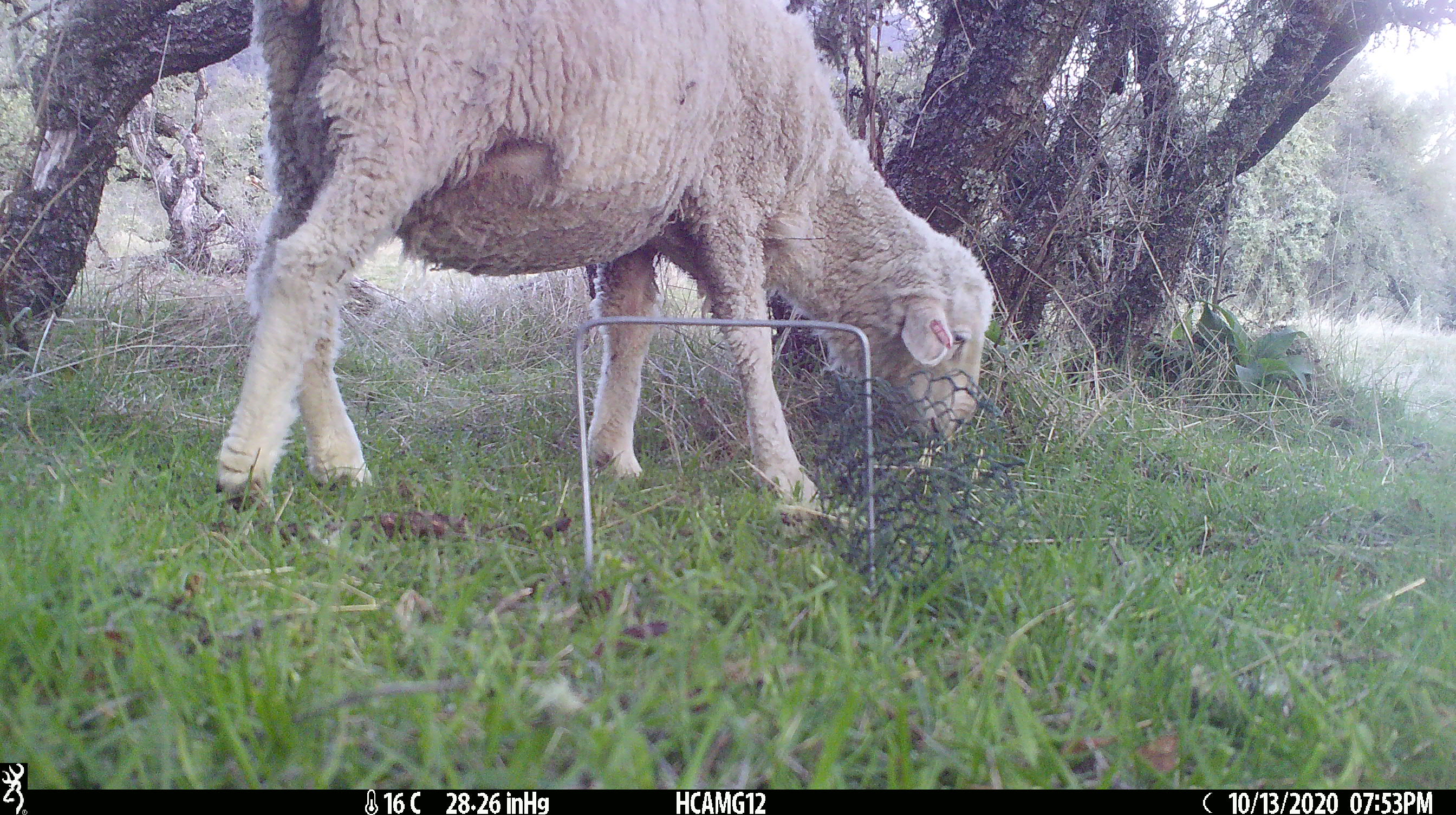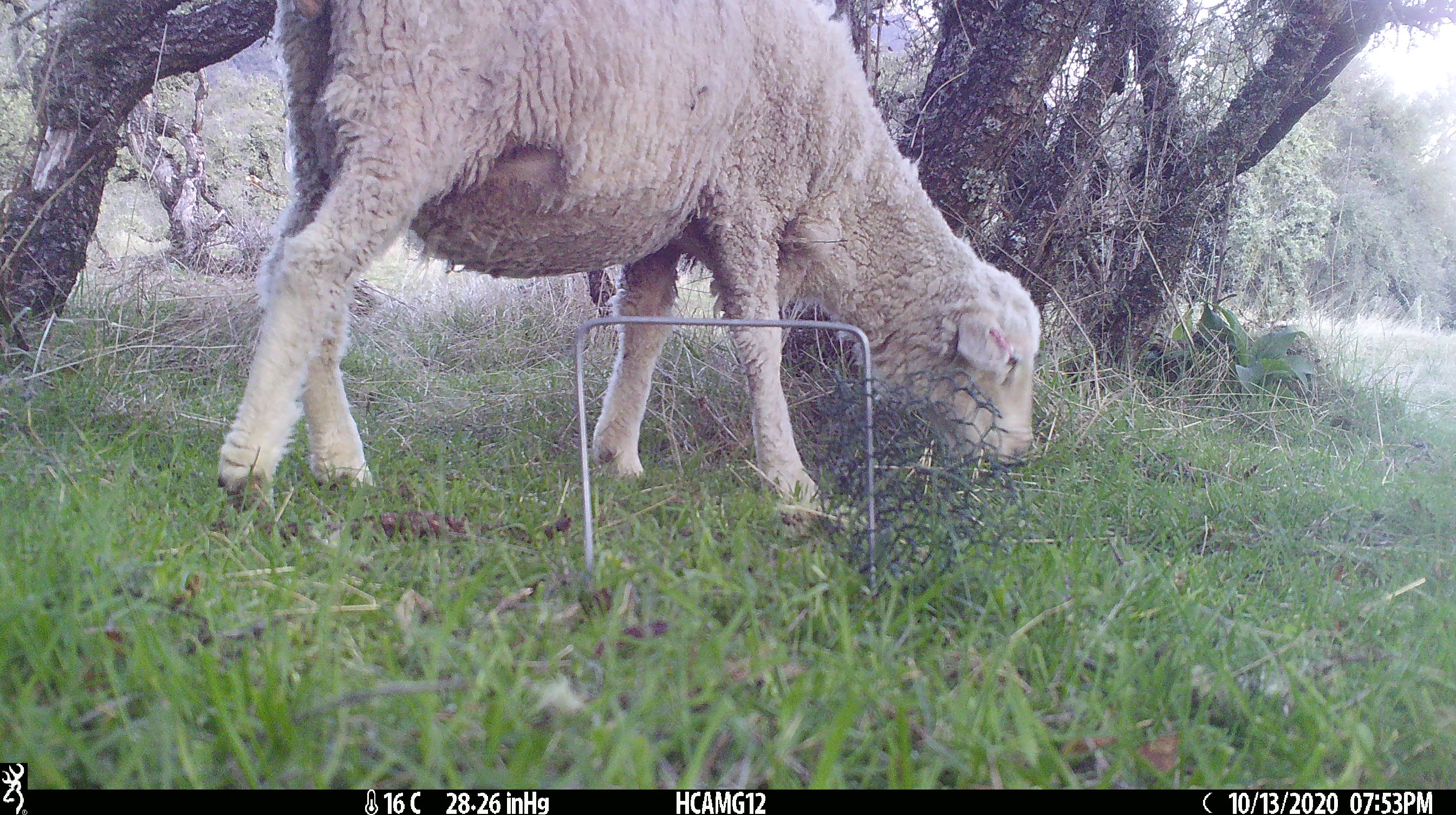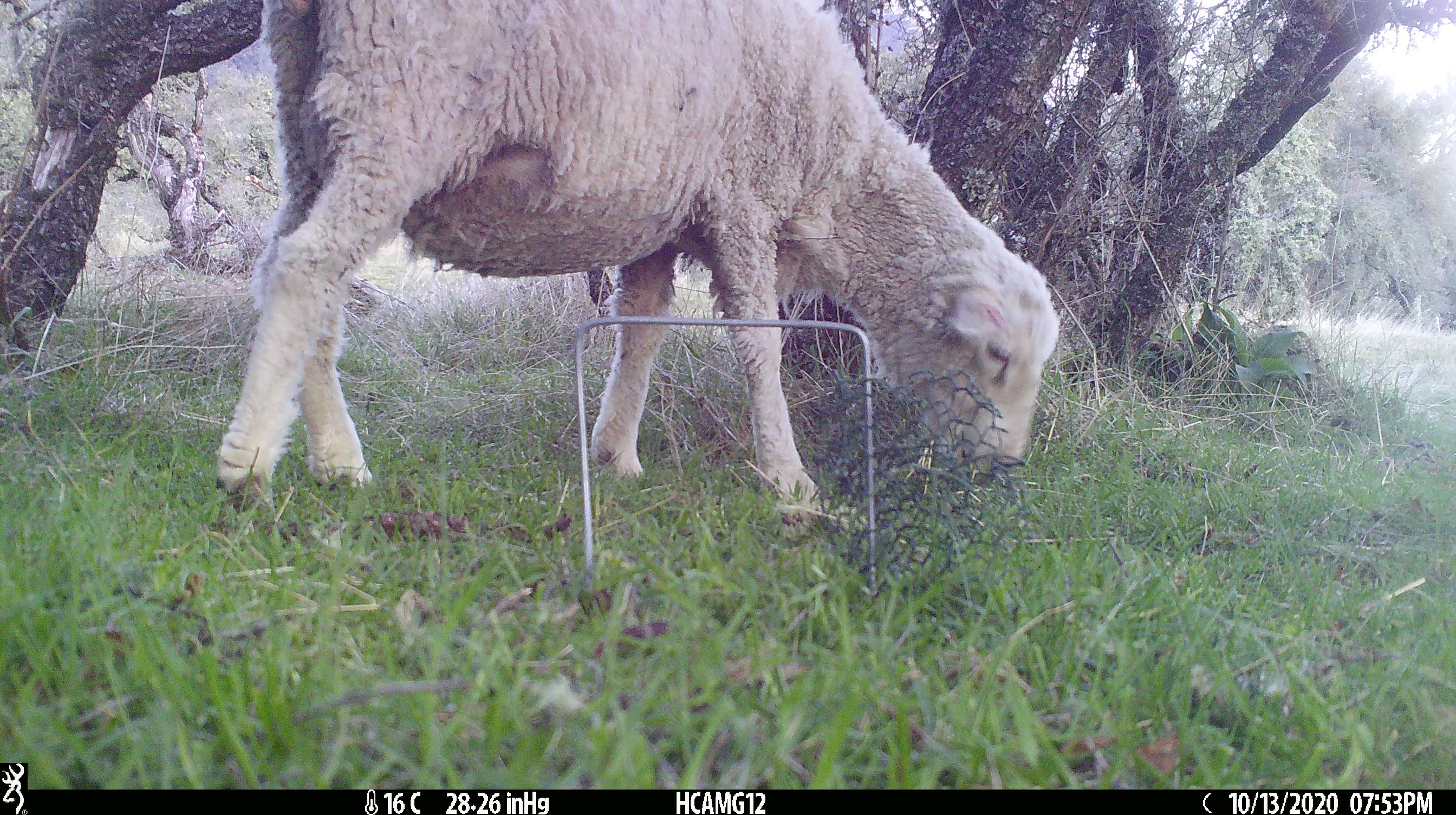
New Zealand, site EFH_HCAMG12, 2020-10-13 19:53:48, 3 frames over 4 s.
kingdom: Animalia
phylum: Chordata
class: Mammalia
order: Artiodactyla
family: Bovidae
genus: Ovis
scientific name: Ovis aries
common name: domestic sheep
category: sheep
Sheep (domestic sheep) (Ovis aries).